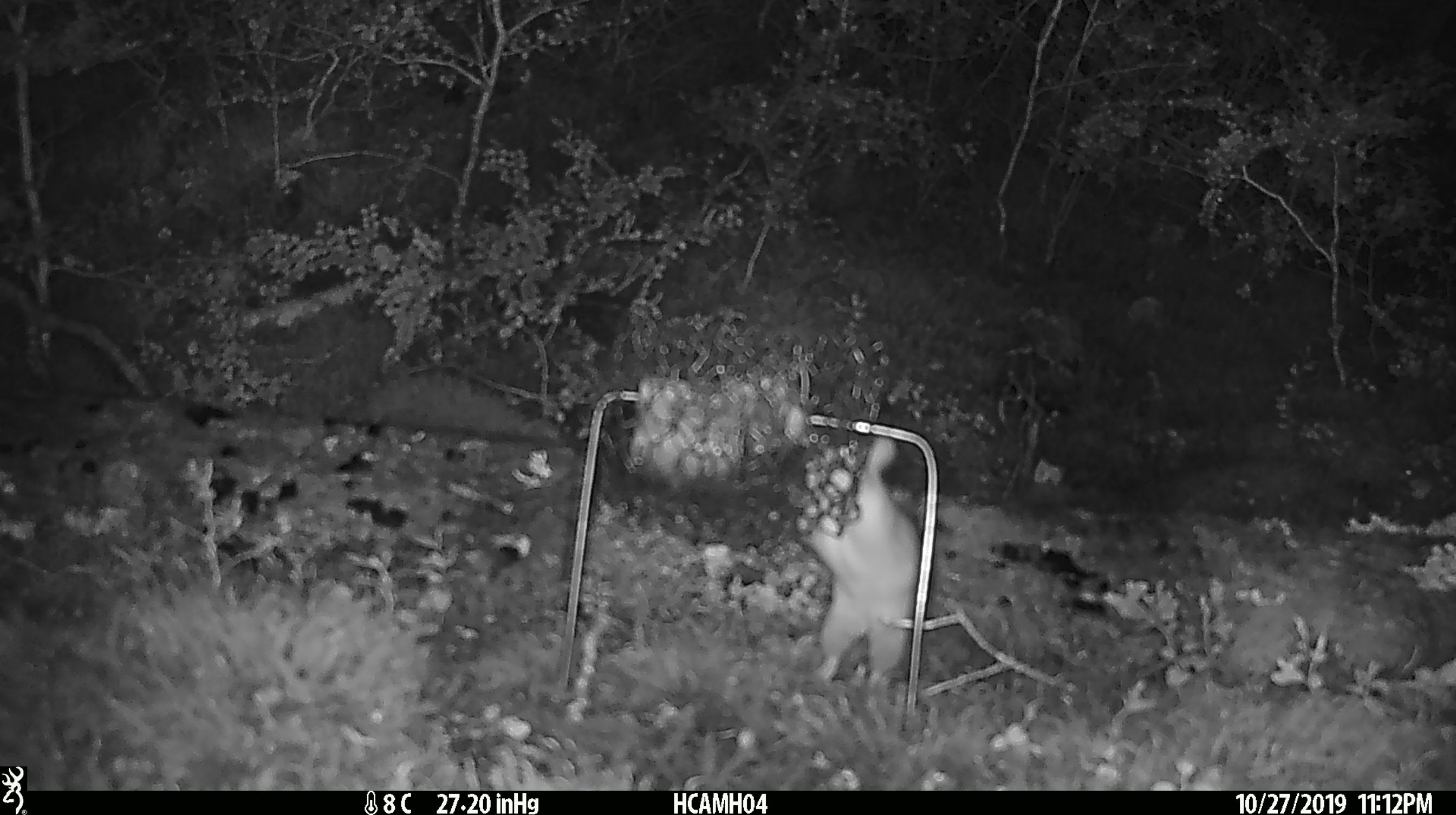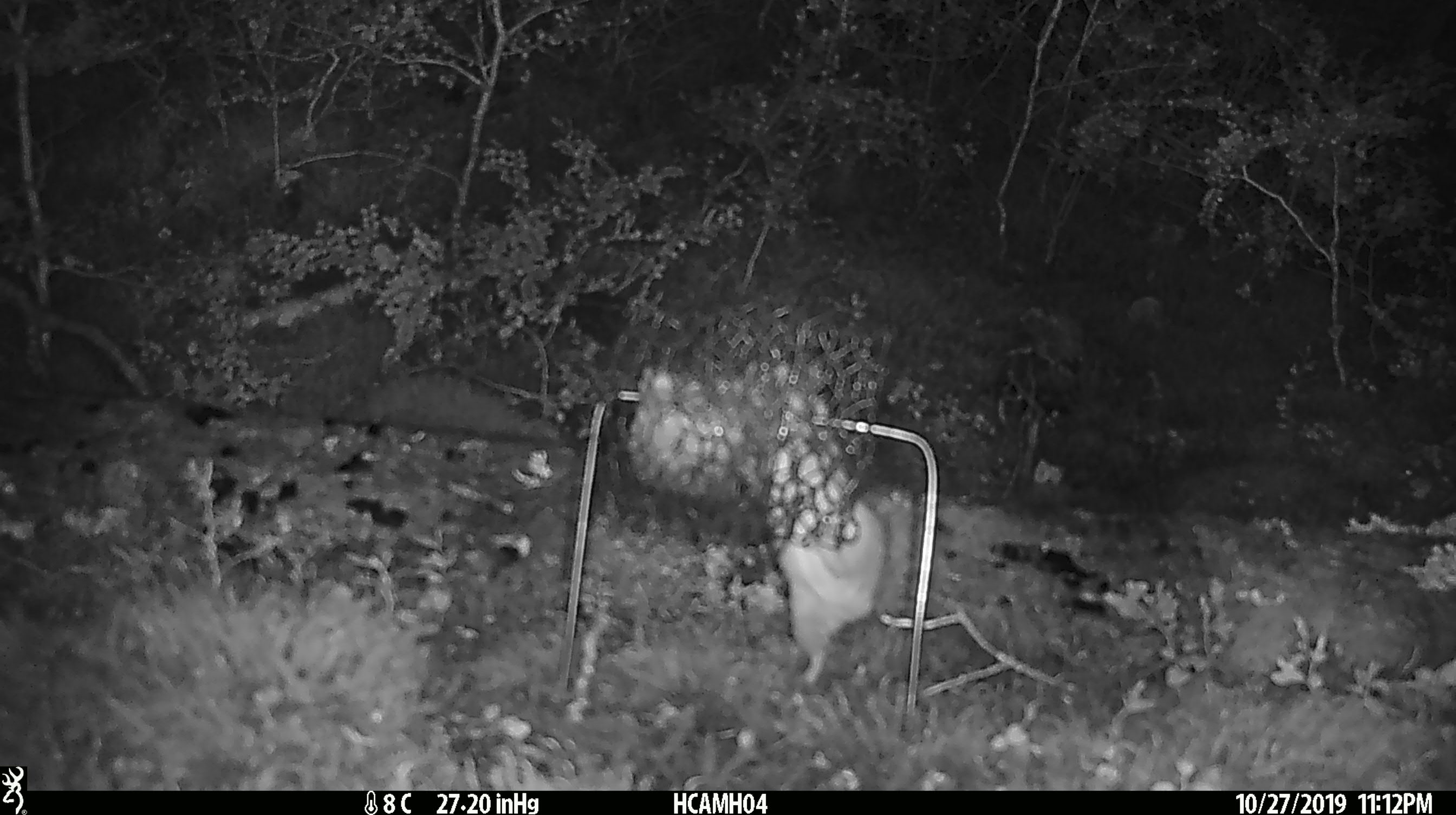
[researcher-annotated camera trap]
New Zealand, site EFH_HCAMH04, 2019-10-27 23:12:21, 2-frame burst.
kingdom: Animalia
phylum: Chordata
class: Mammalia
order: Rodentia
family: Muridae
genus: Rattus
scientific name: Rattus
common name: rat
Rat (Rattus).